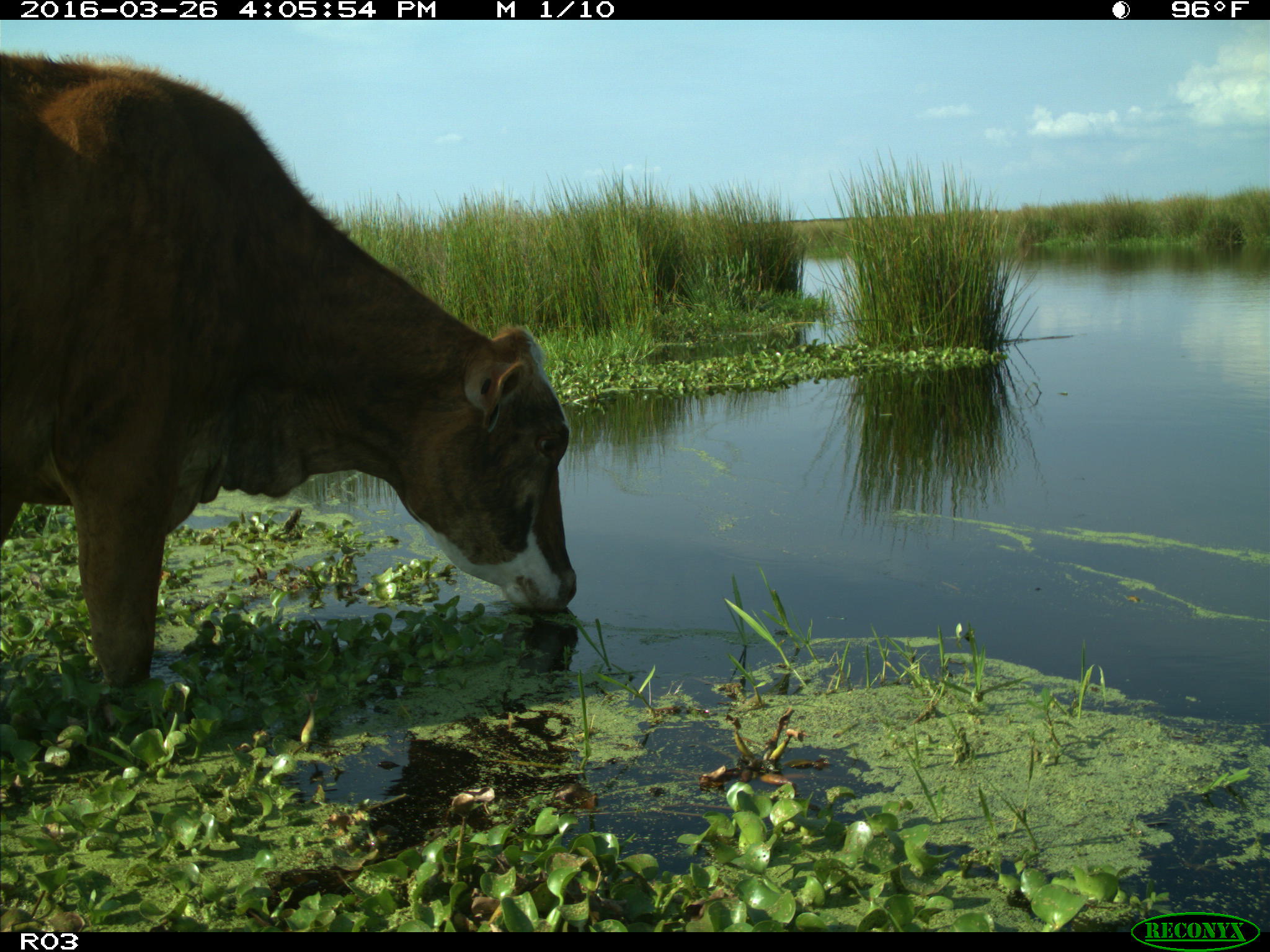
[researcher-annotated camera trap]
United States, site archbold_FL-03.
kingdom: Animalia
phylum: Chordata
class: Mammalia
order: Artiodactyla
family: Bovidae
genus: Bos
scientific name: Bos taurus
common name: domestic cow